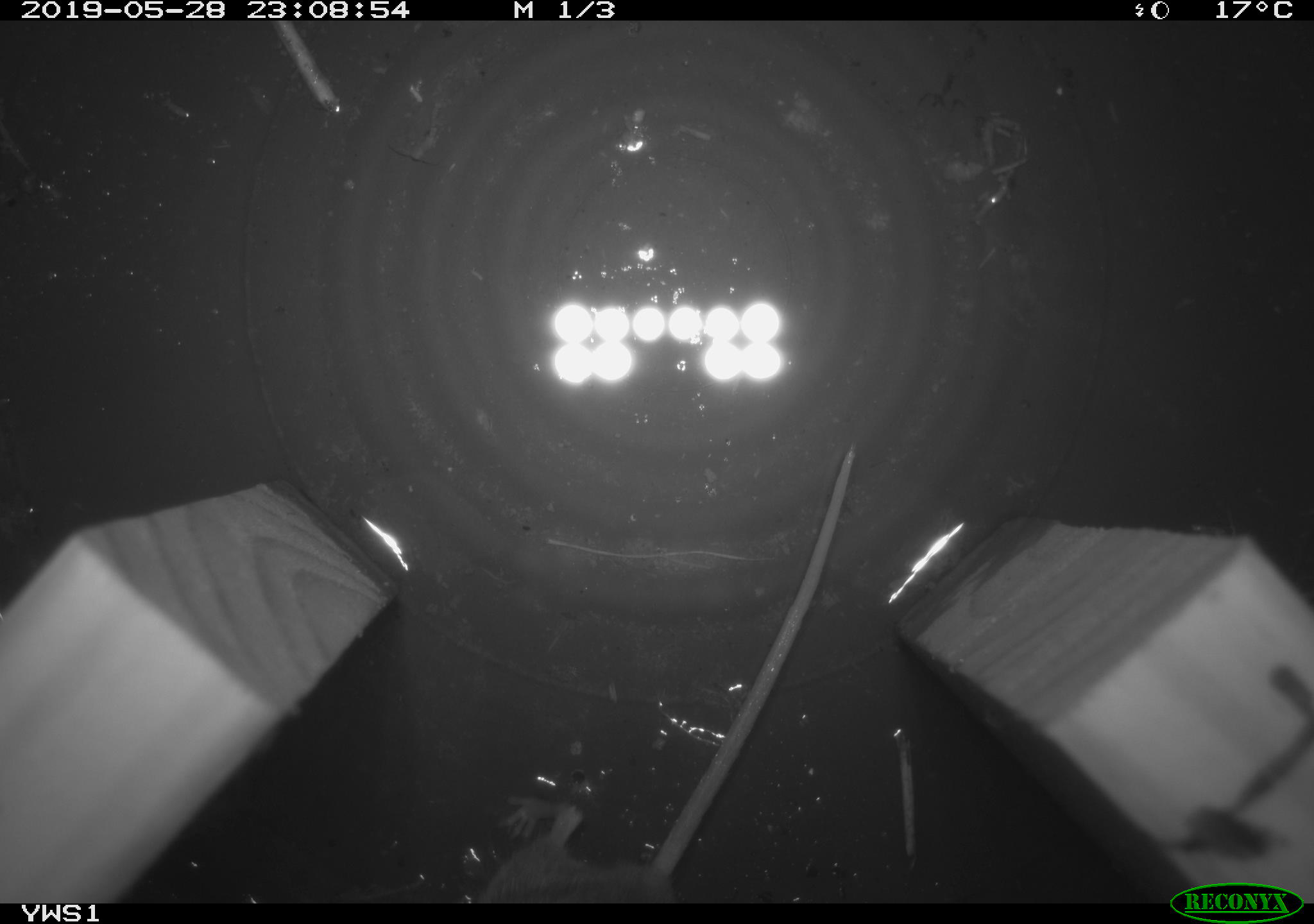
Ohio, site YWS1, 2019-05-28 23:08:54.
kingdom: Animalia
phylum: Chordata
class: Mammalia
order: Rodentia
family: Cricetidae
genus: Peromyscus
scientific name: Peromyscus leucopus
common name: white-footed mouse